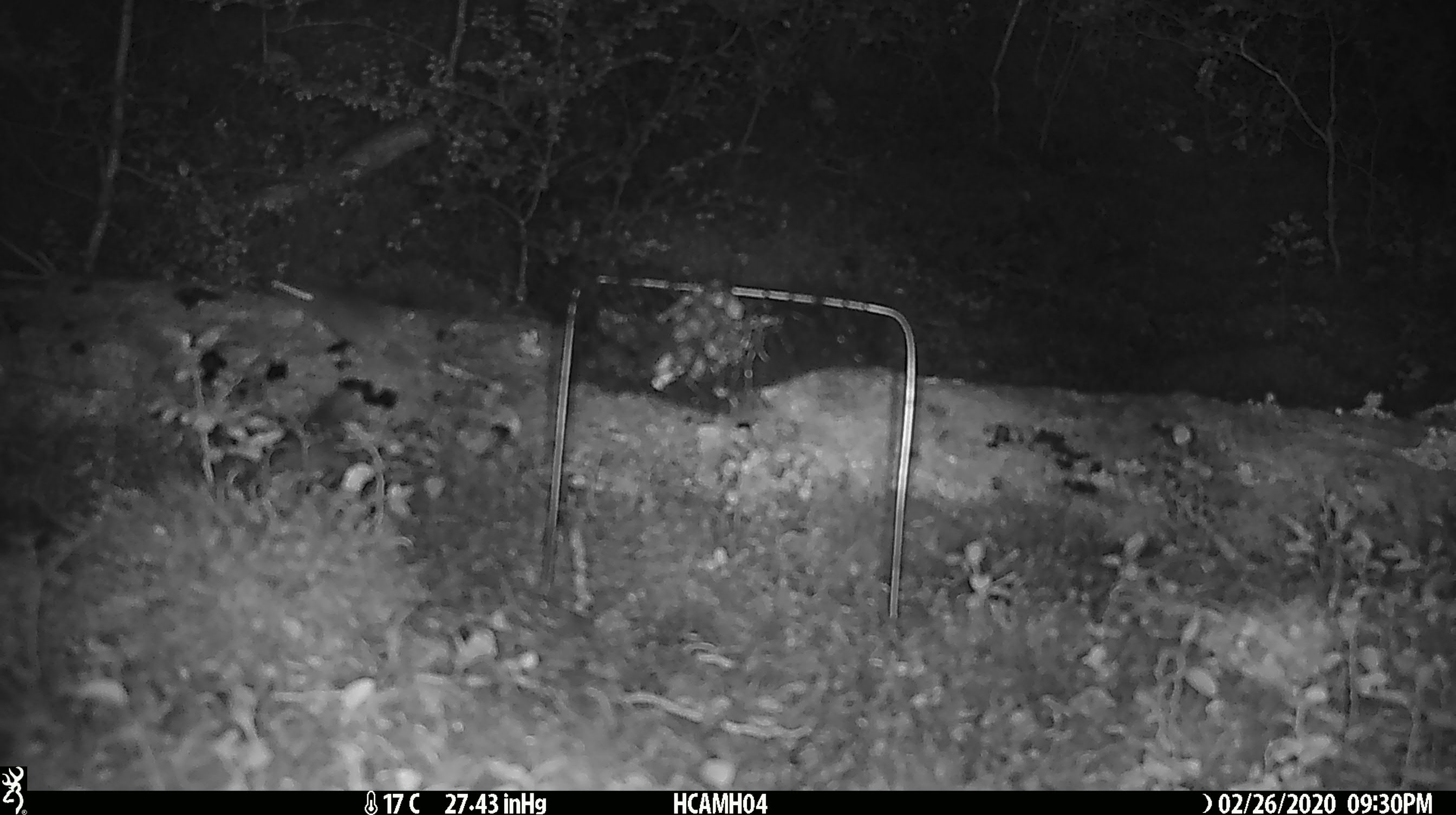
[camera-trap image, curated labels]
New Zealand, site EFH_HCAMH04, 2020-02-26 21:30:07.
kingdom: Animalia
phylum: Chordata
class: Mammalia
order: Rodentia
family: Muridae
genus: Mus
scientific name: Mus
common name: mouse